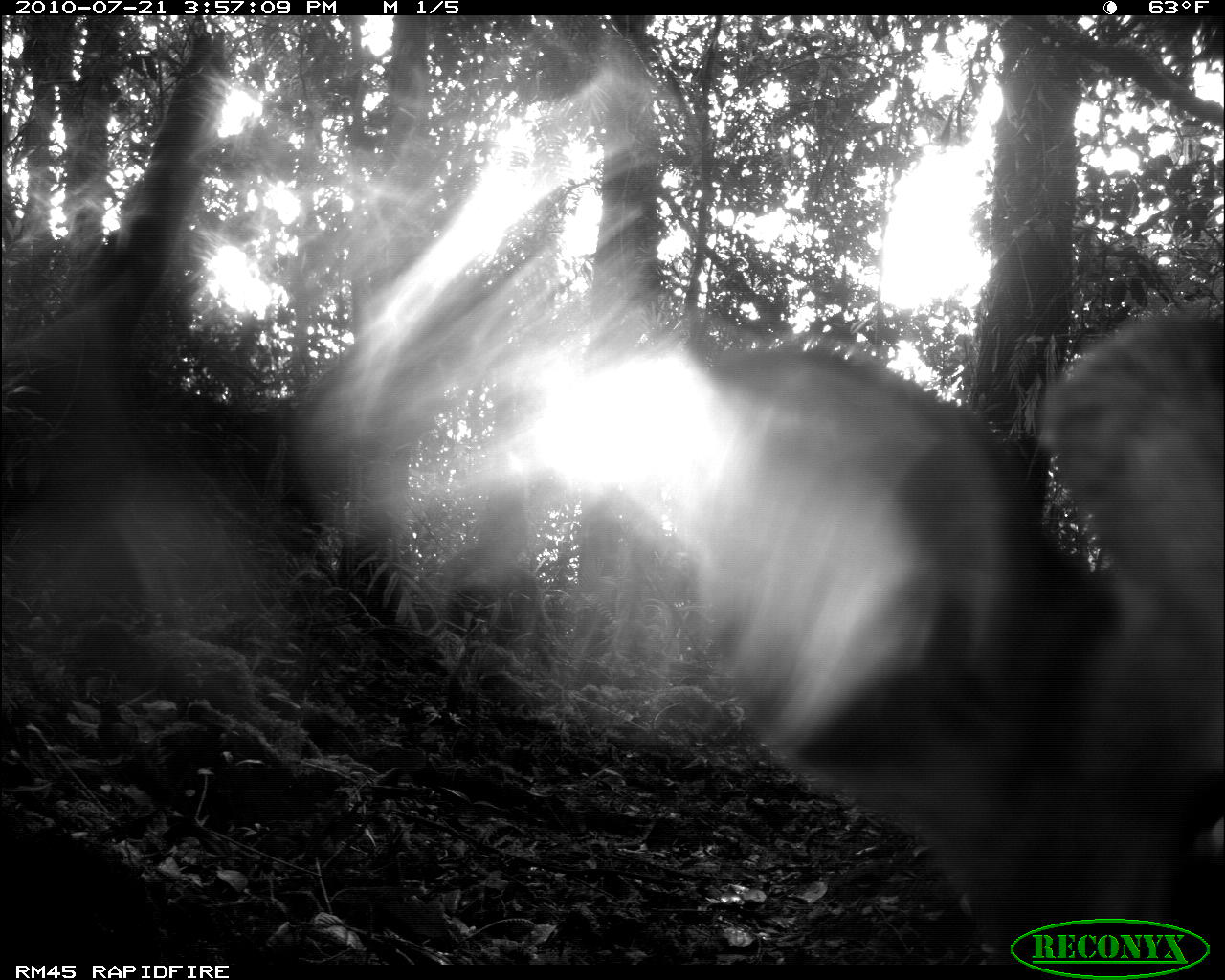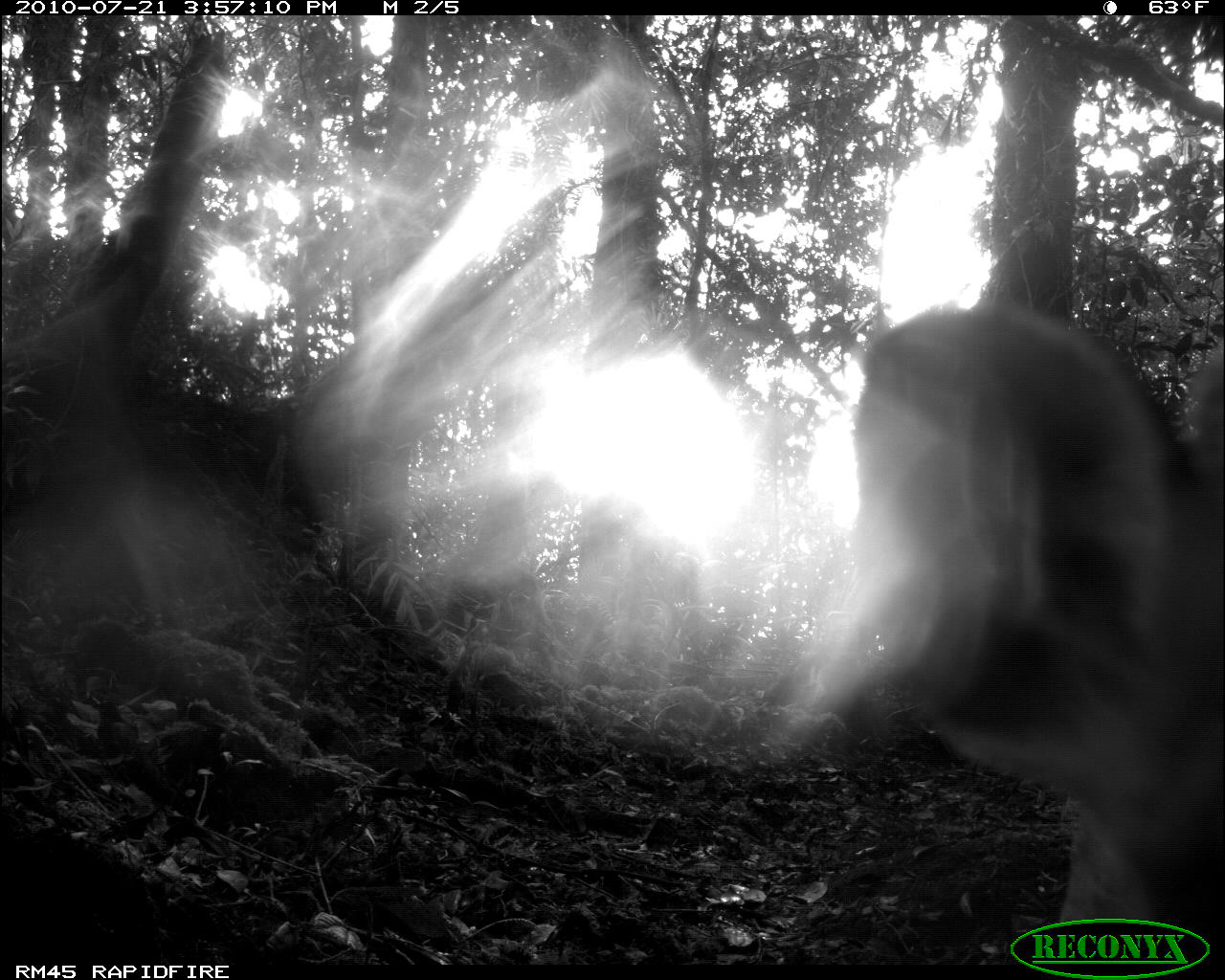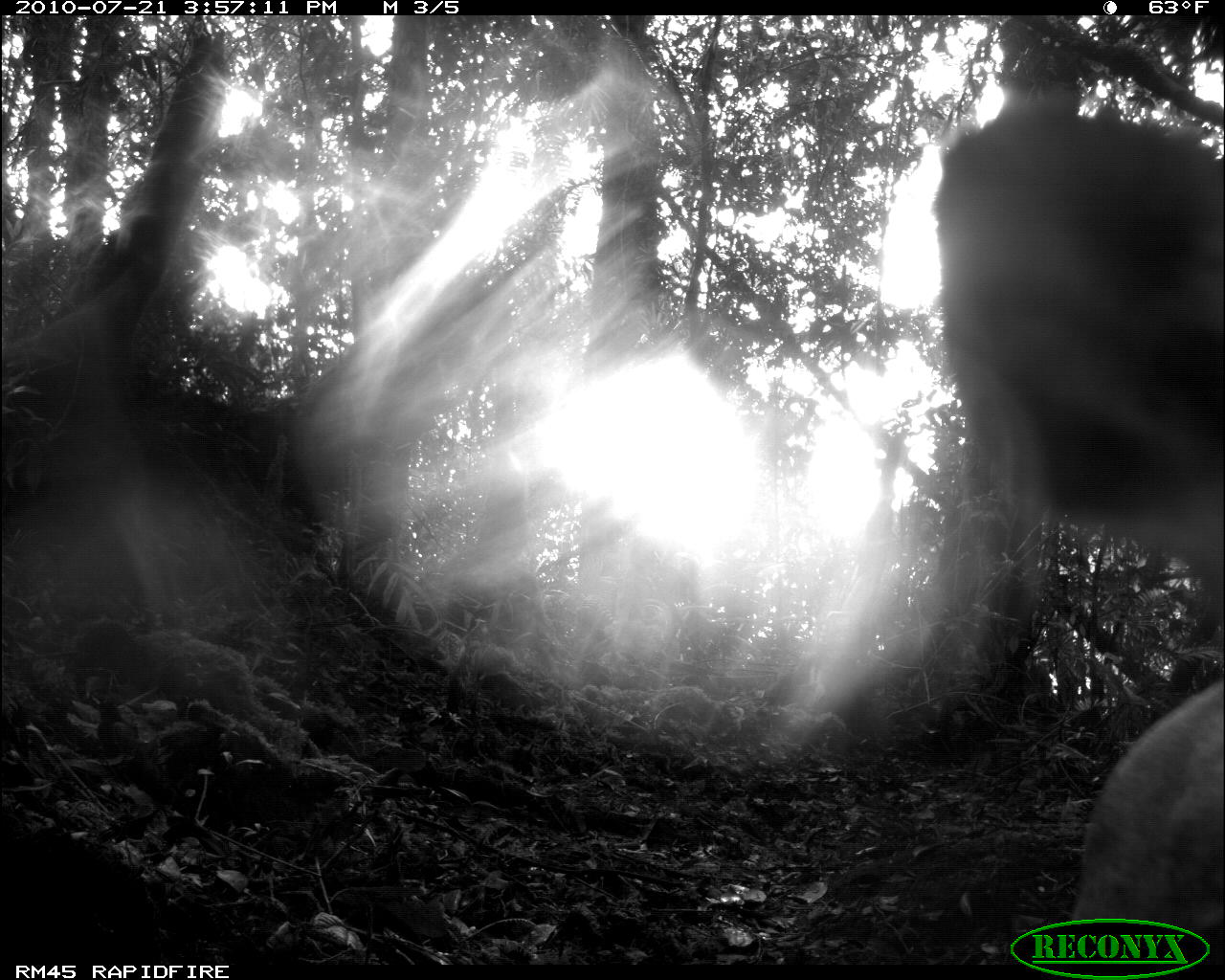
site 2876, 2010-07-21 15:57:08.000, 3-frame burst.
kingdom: Animalia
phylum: Chordata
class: Mammalia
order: Artiodactyla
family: Cervidae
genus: Muntiacus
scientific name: Muntiacus muntjak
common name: southern red muntjac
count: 1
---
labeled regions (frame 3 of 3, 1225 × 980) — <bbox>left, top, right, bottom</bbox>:
muntiacus muntjak: <bbox>932, 108, 1223, 954</bbox>